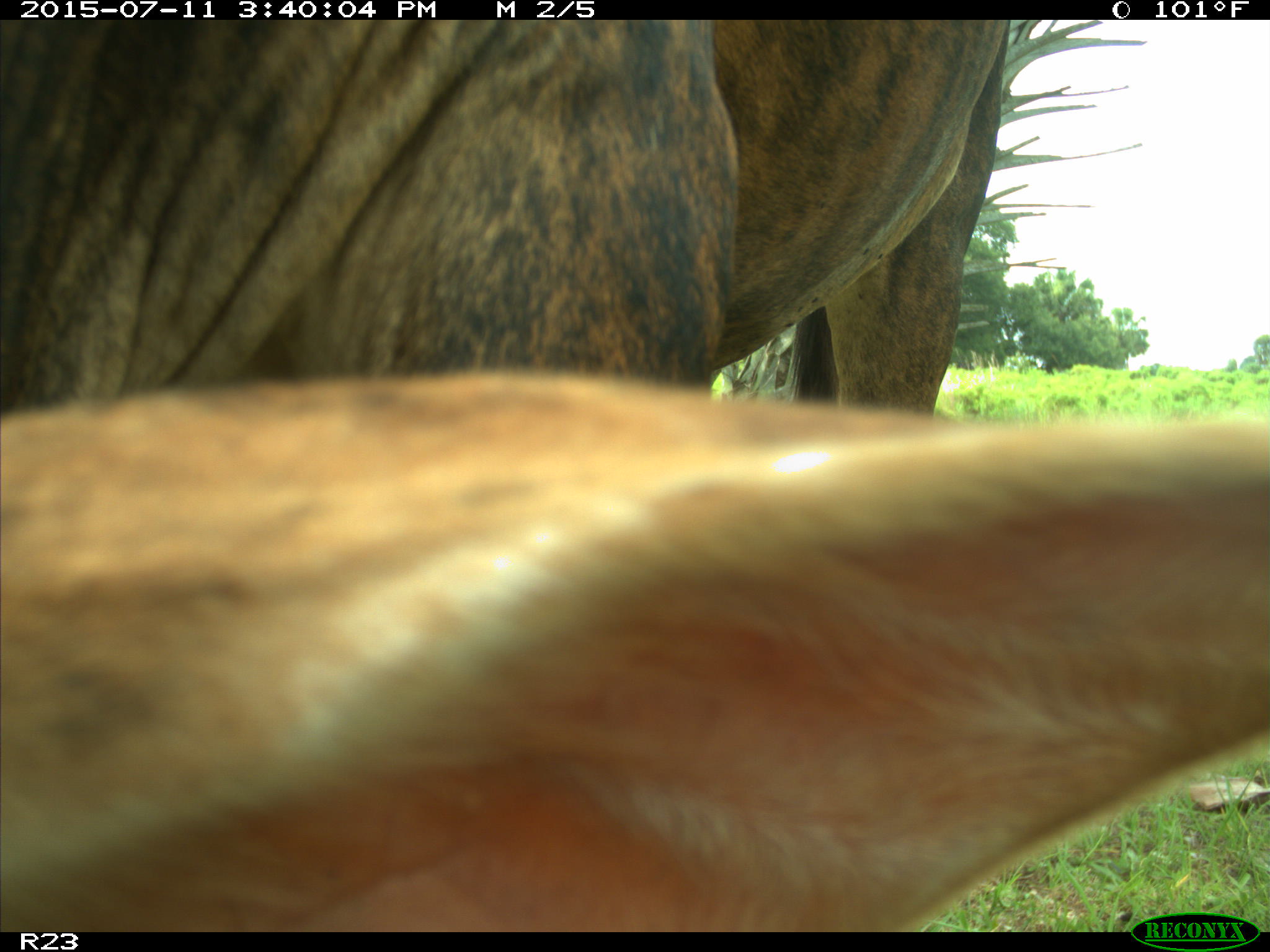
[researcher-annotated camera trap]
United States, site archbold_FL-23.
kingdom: Animalia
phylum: Chordata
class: Mammalia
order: Artiodactyla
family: Bovidae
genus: Bos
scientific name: Bos taurus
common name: domestic cow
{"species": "Bos taurus (domestic cow)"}